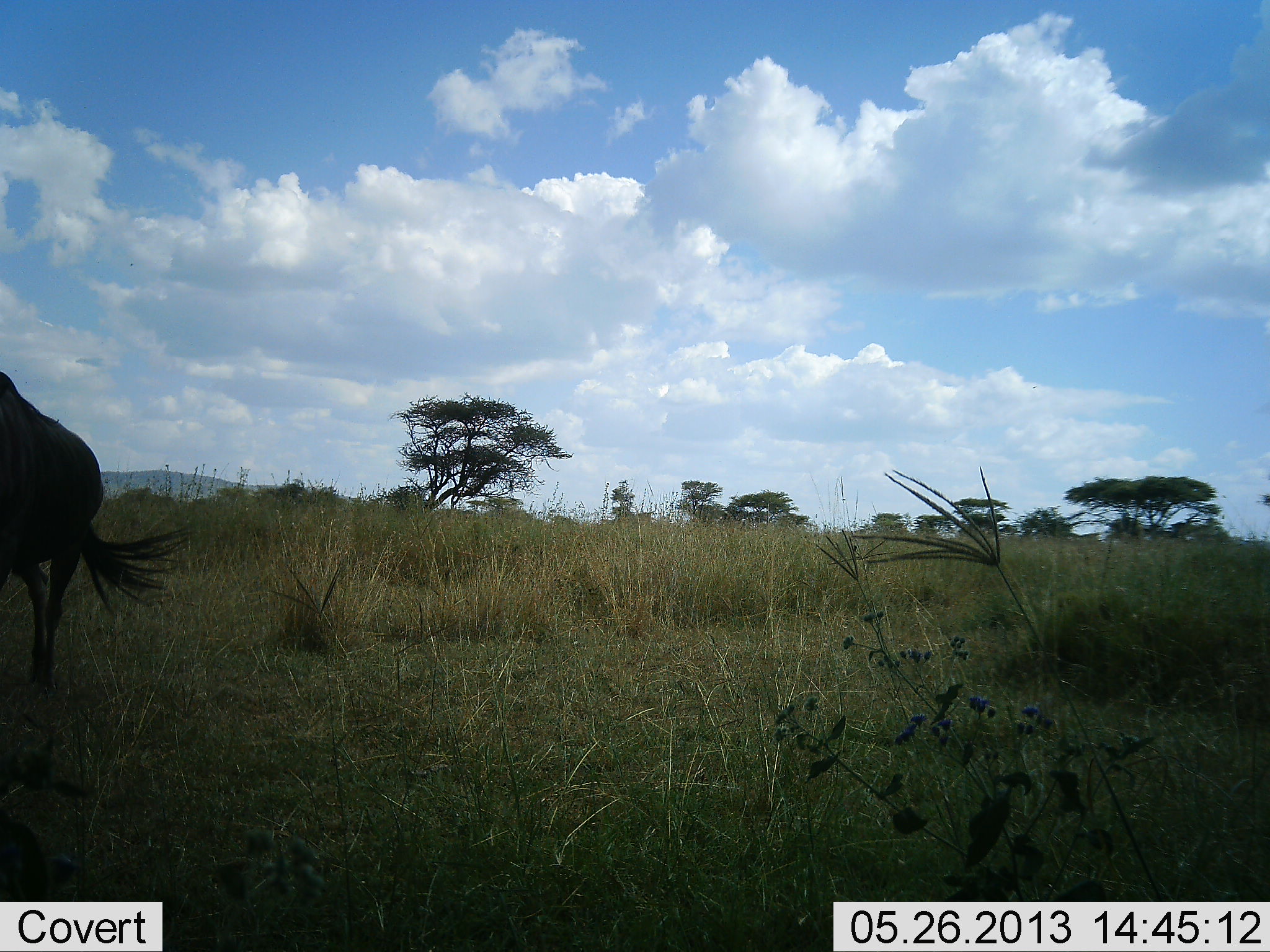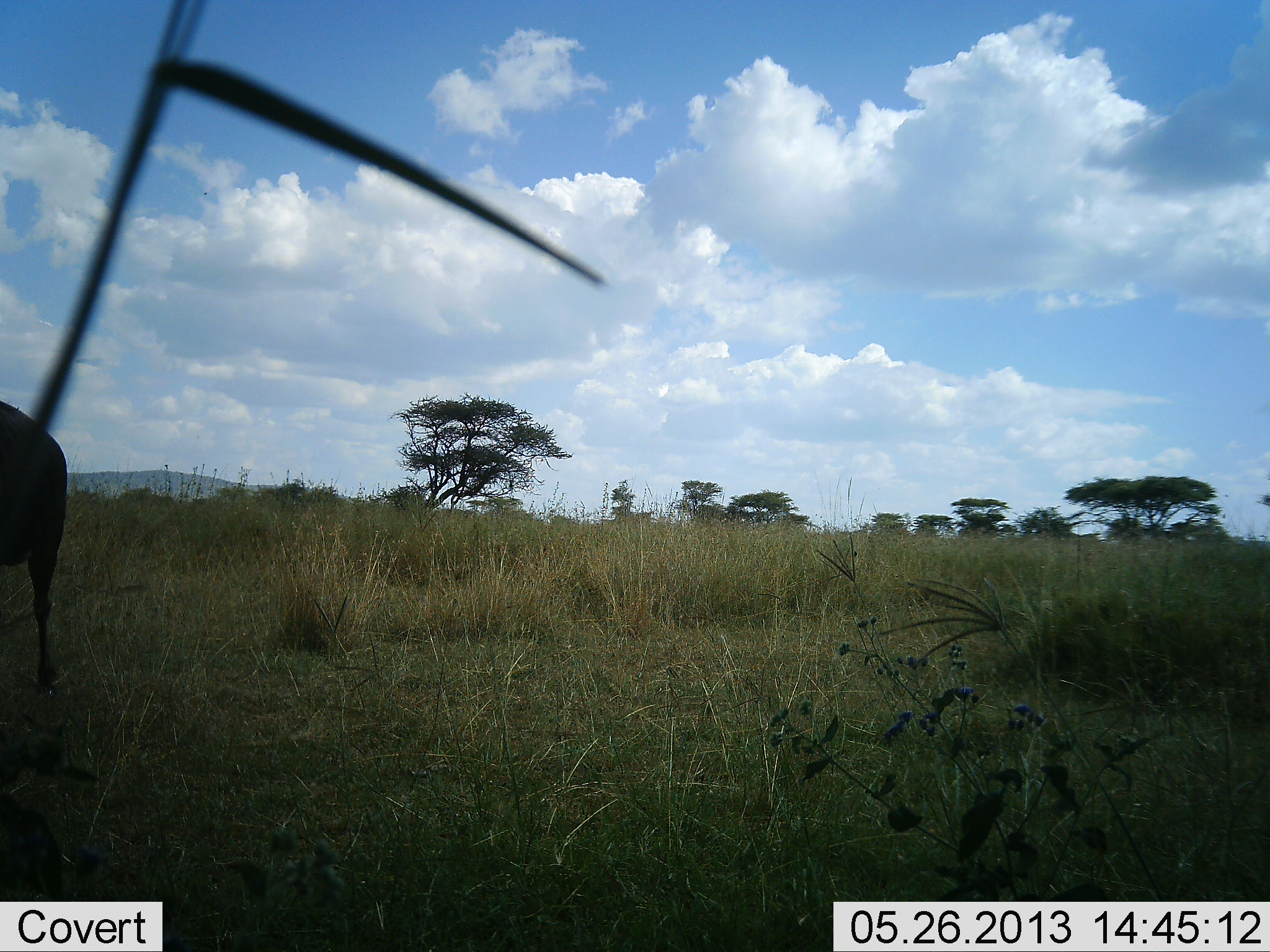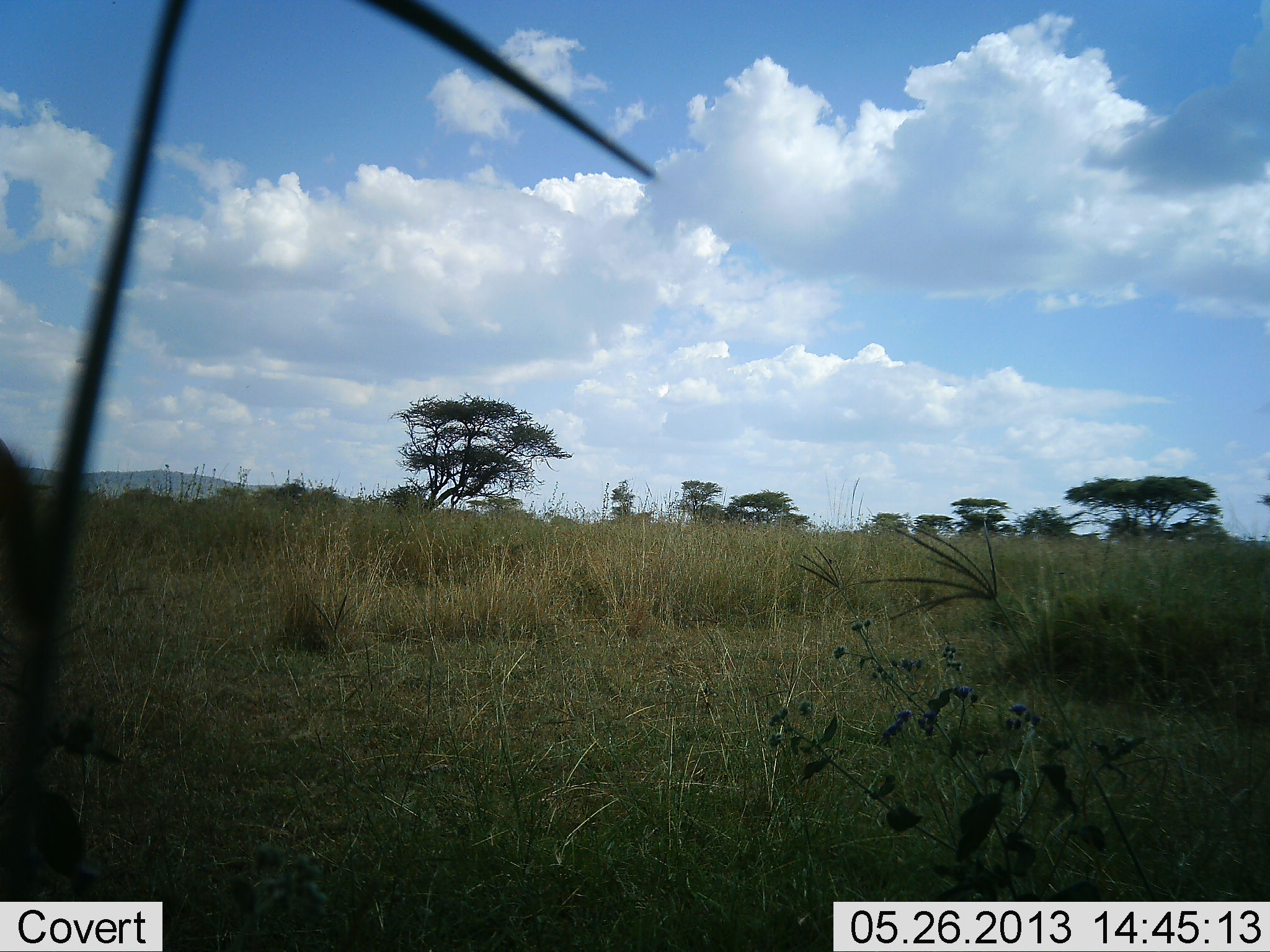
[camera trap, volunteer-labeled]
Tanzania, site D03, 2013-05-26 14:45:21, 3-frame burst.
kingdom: Animalia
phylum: Chordata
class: Mammalia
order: Artiodactyla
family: Bovidae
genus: Connochaetes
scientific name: Connochaetes taurinus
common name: blue wildebeest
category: wildebeest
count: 1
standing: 50%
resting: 0%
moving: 50%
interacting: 0%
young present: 0%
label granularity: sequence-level